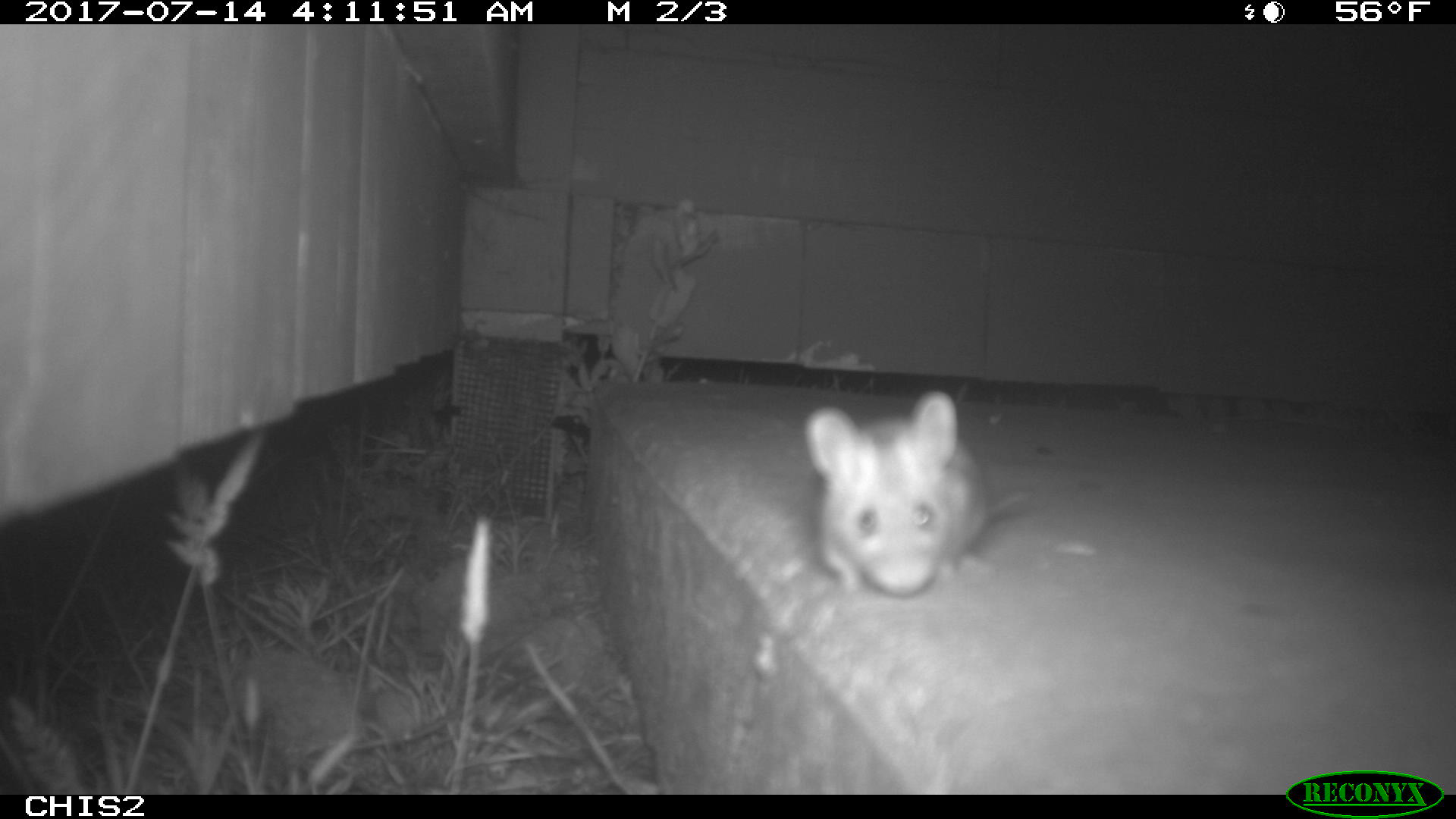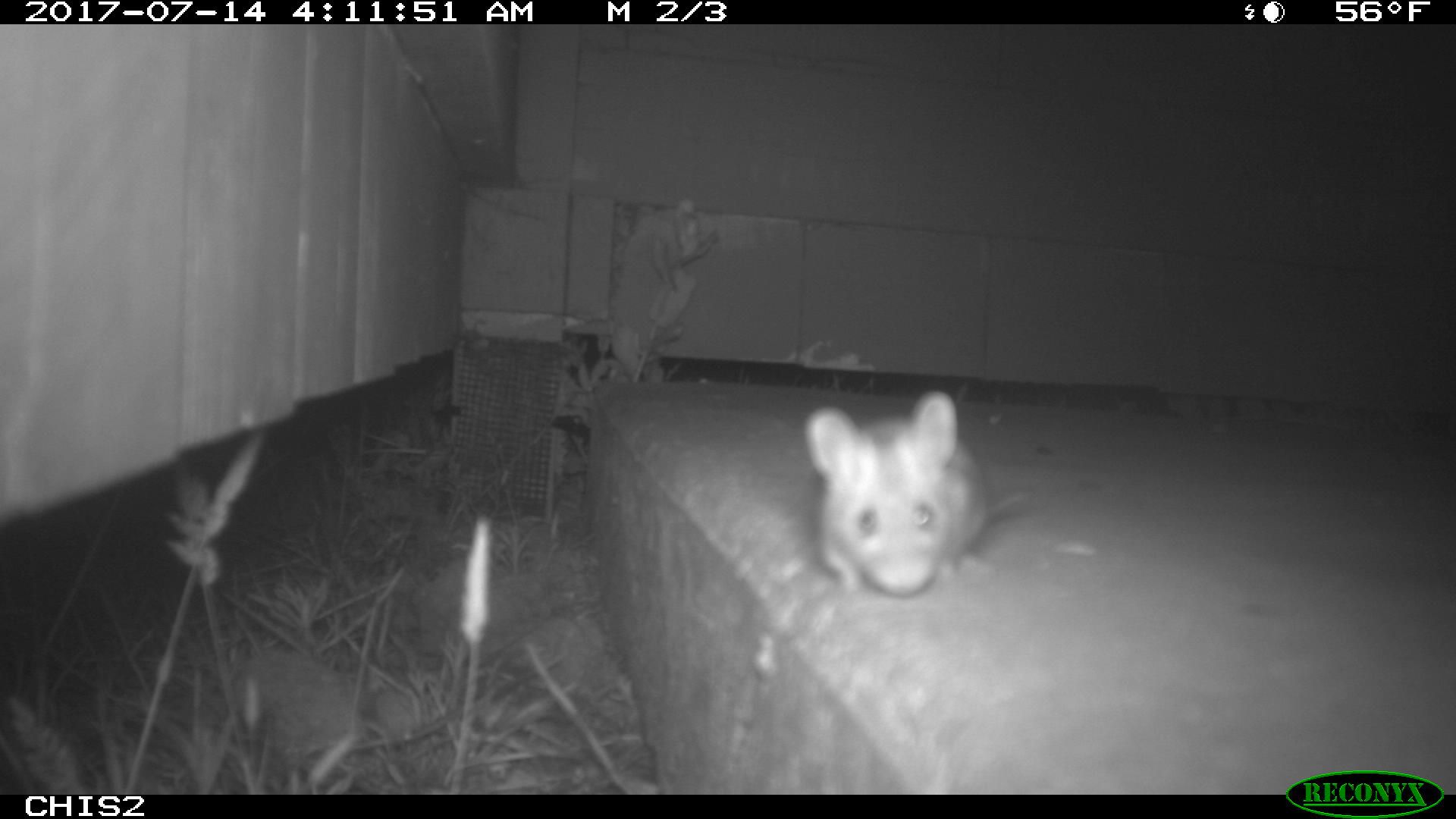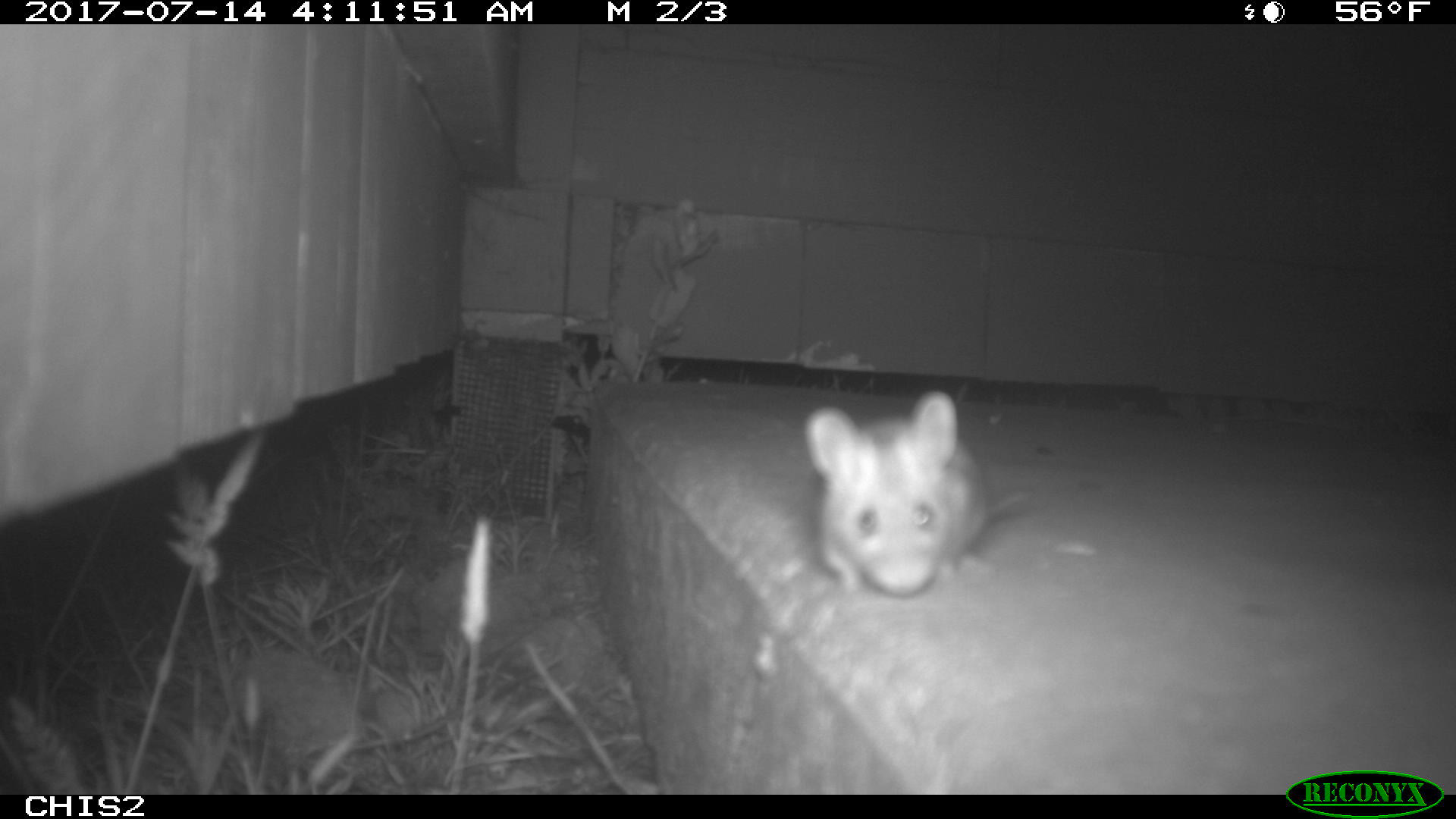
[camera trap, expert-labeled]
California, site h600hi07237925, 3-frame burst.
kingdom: Animalia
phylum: Chordata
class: Mammalia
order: Rodentia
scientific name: Rodentia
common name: rodent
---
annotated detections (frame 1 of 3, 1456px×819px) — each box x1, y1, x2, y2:
rodent: 805, 386, 1034, 598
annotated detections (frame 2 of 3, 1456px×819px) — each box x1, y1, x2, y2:
rodent: 805, 391, 1021, 594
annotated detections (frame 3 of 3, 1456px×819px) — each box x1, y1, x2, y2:
rodent: 805, 391, 1030, 595